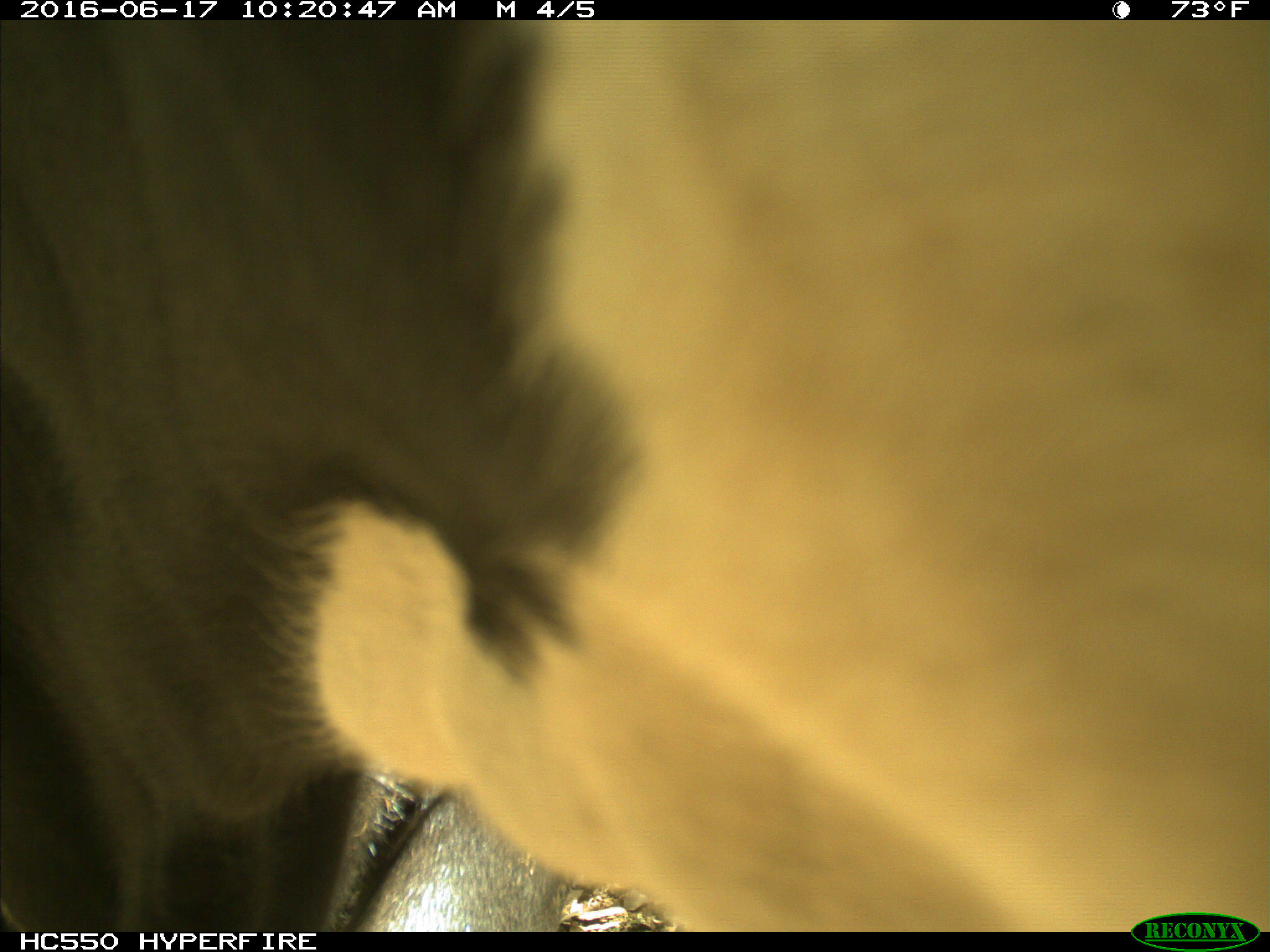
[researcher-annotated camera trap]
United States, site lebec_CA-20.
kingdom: Animalia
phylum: Chordata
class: Mammalia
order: Artiodactyla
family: Bovidae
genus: Bos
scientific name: Bos taurus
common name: domestic cow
Bos taurus (domestic cow).